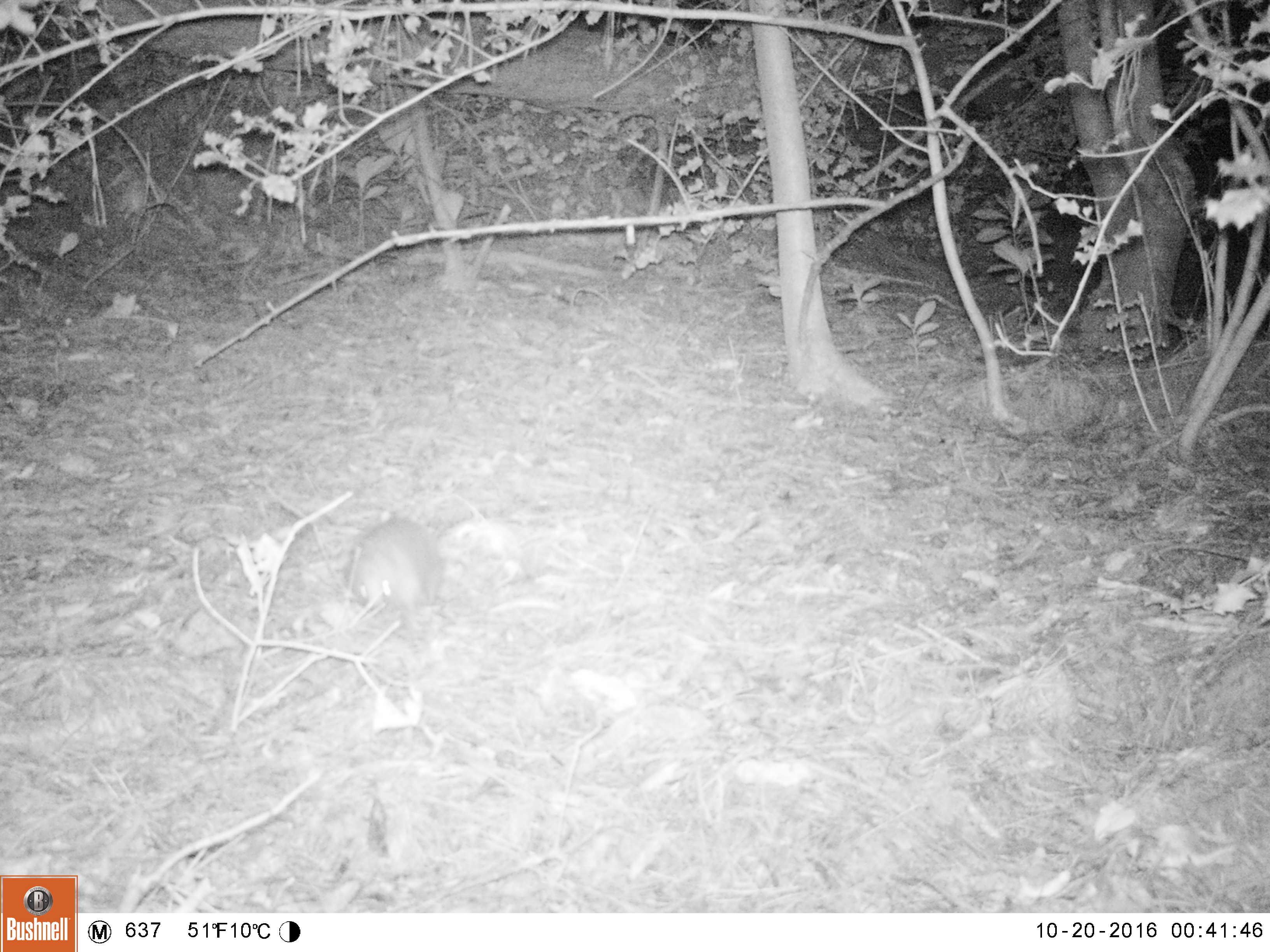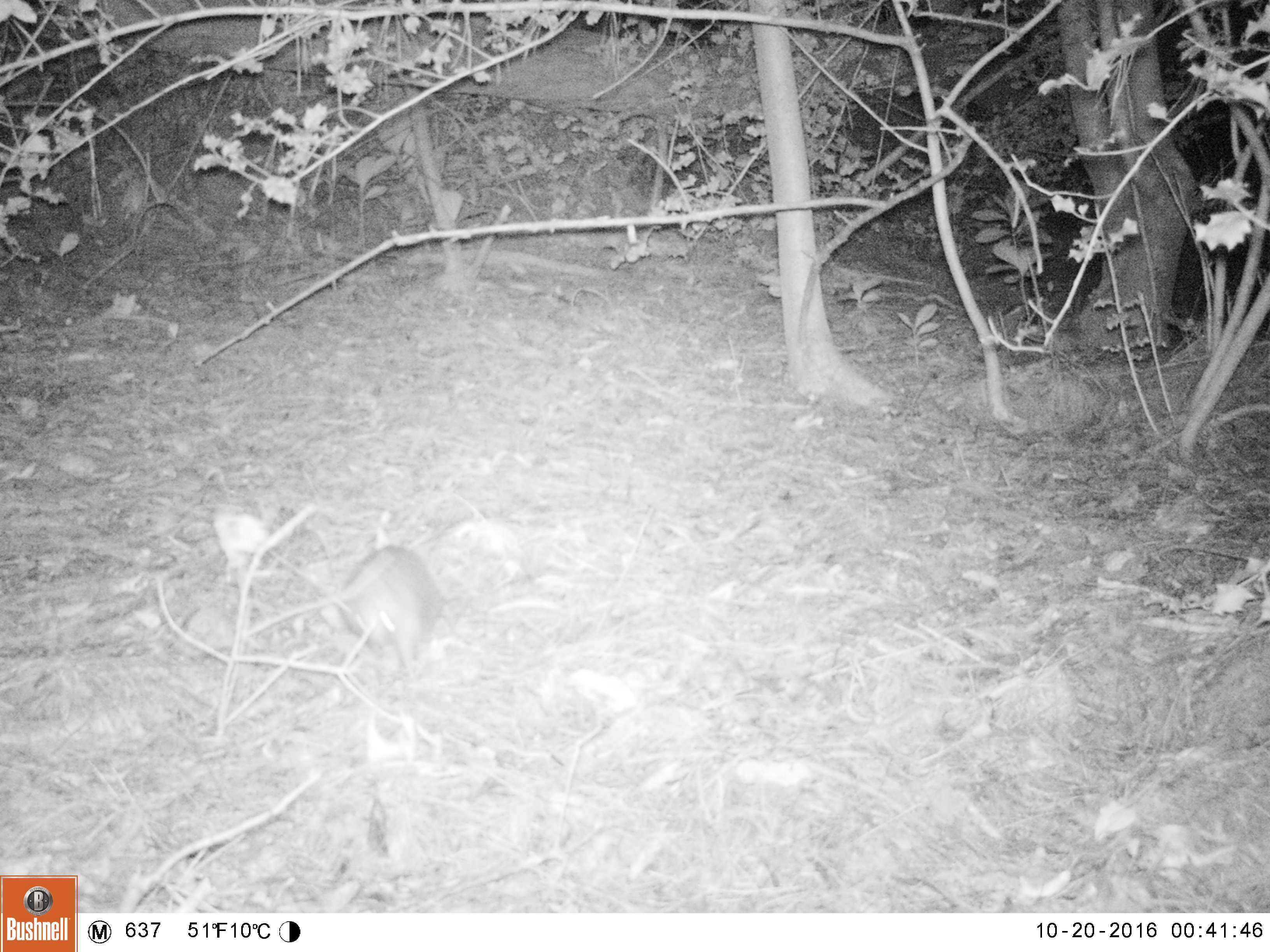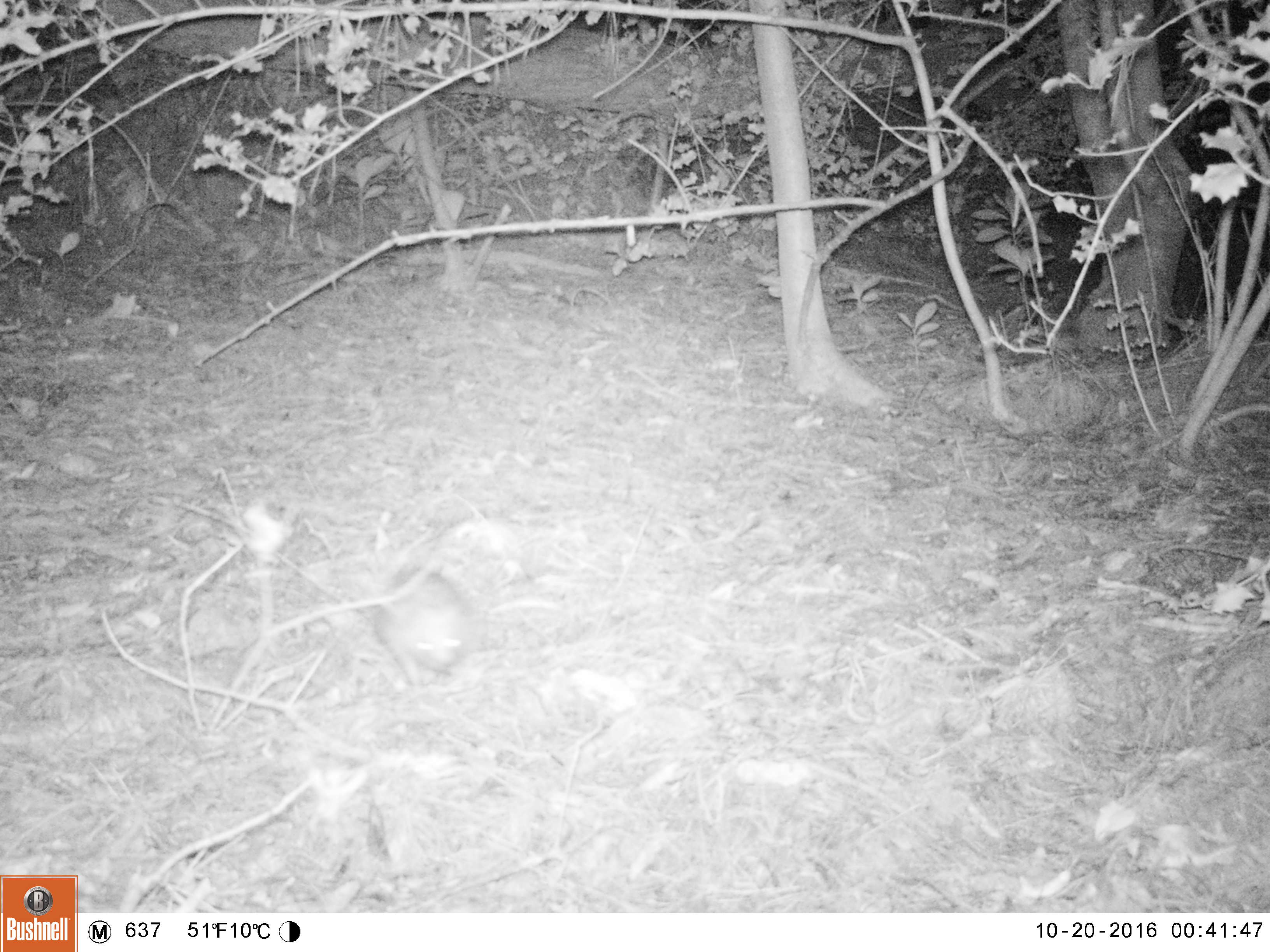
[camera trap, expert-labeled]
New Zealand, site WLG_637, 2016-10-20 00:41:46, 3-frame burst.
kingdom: Animalia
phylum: Chordata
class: Mammalia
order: Eulipotyphla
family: Erinaceidae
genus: Erinaceus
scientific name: Erinaceus europaeus europaeus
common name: european hedgehog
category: hedgehog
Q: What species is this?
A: Hedgehog (european hedgehog) (Erinaceus europaeus europaeus).